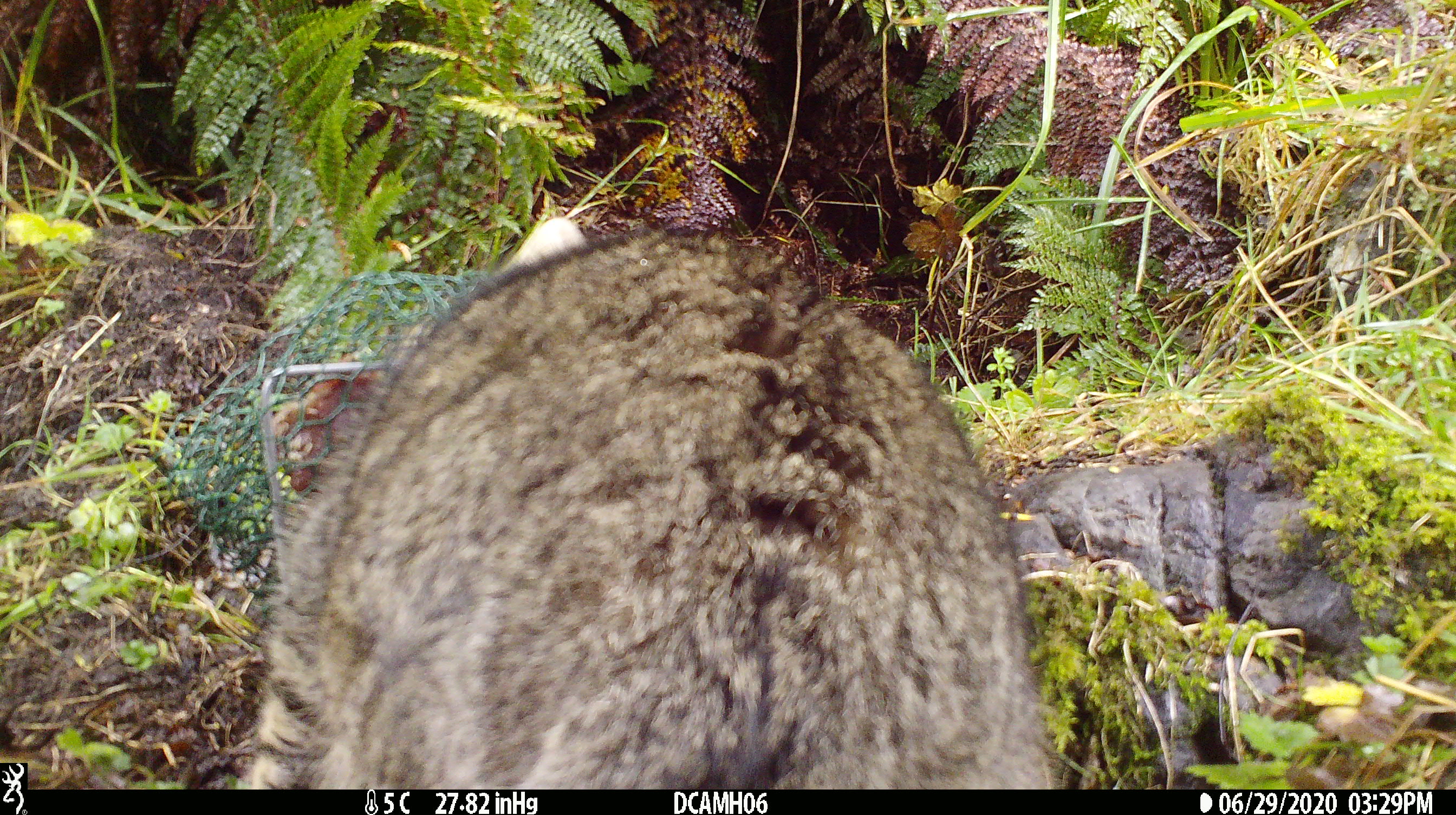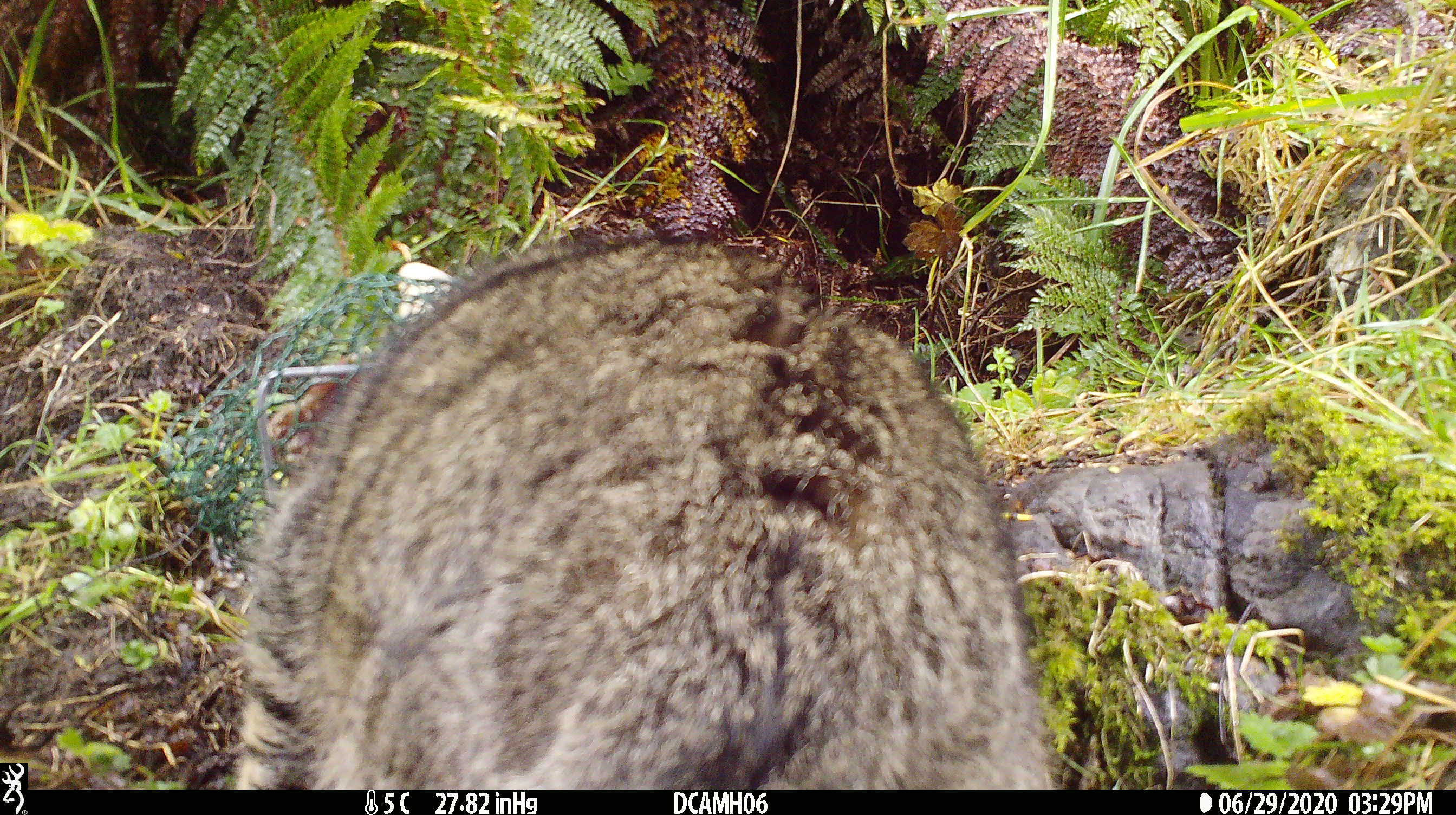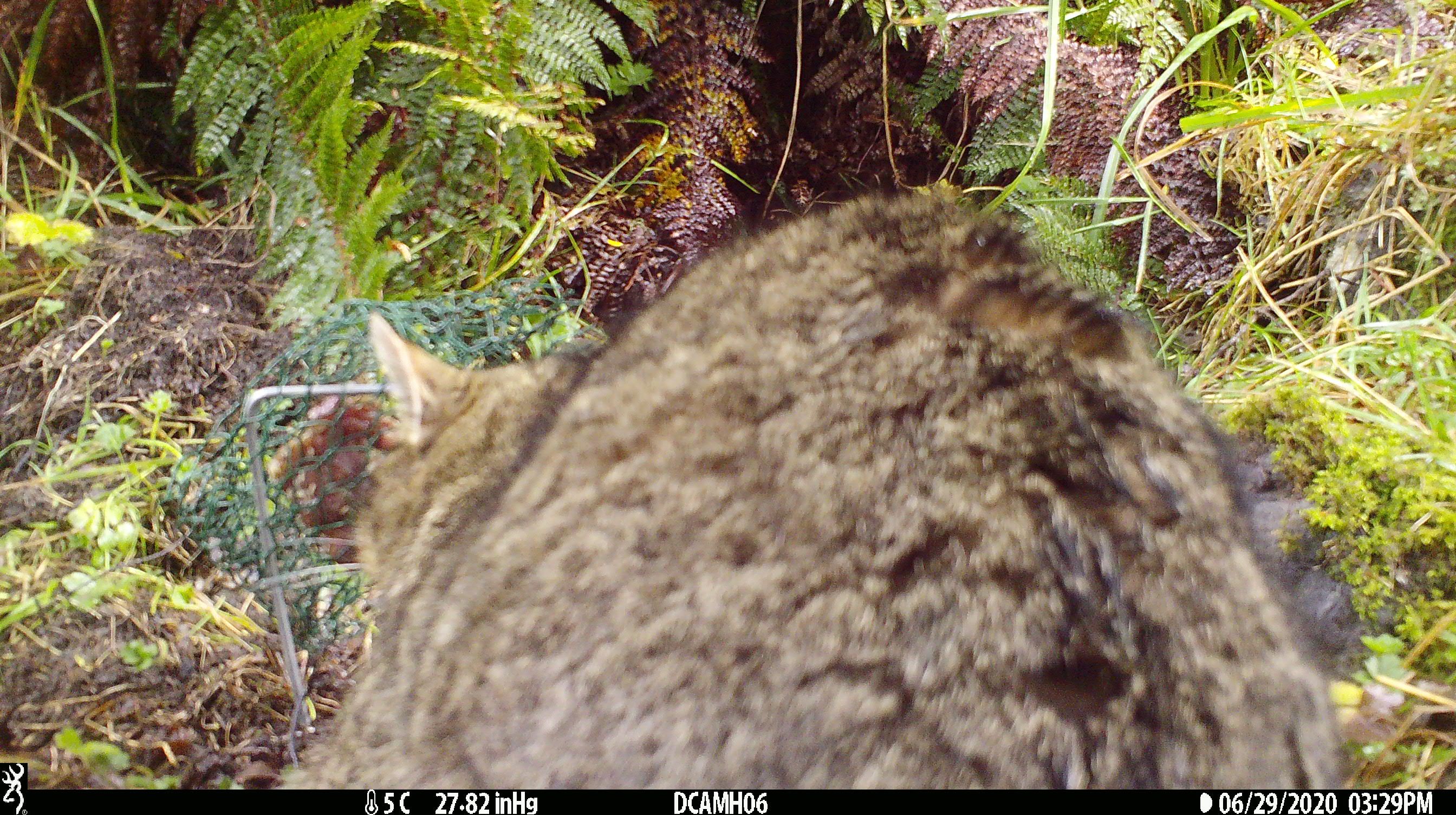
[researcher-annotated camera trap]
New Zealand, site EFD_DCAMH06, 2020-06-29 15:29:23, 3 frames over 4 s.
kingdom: Animalia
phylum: Chordata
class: Mammalia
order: Carnivora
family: Felidae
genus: Felis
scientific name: Felis catus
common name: domestic cat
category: cat